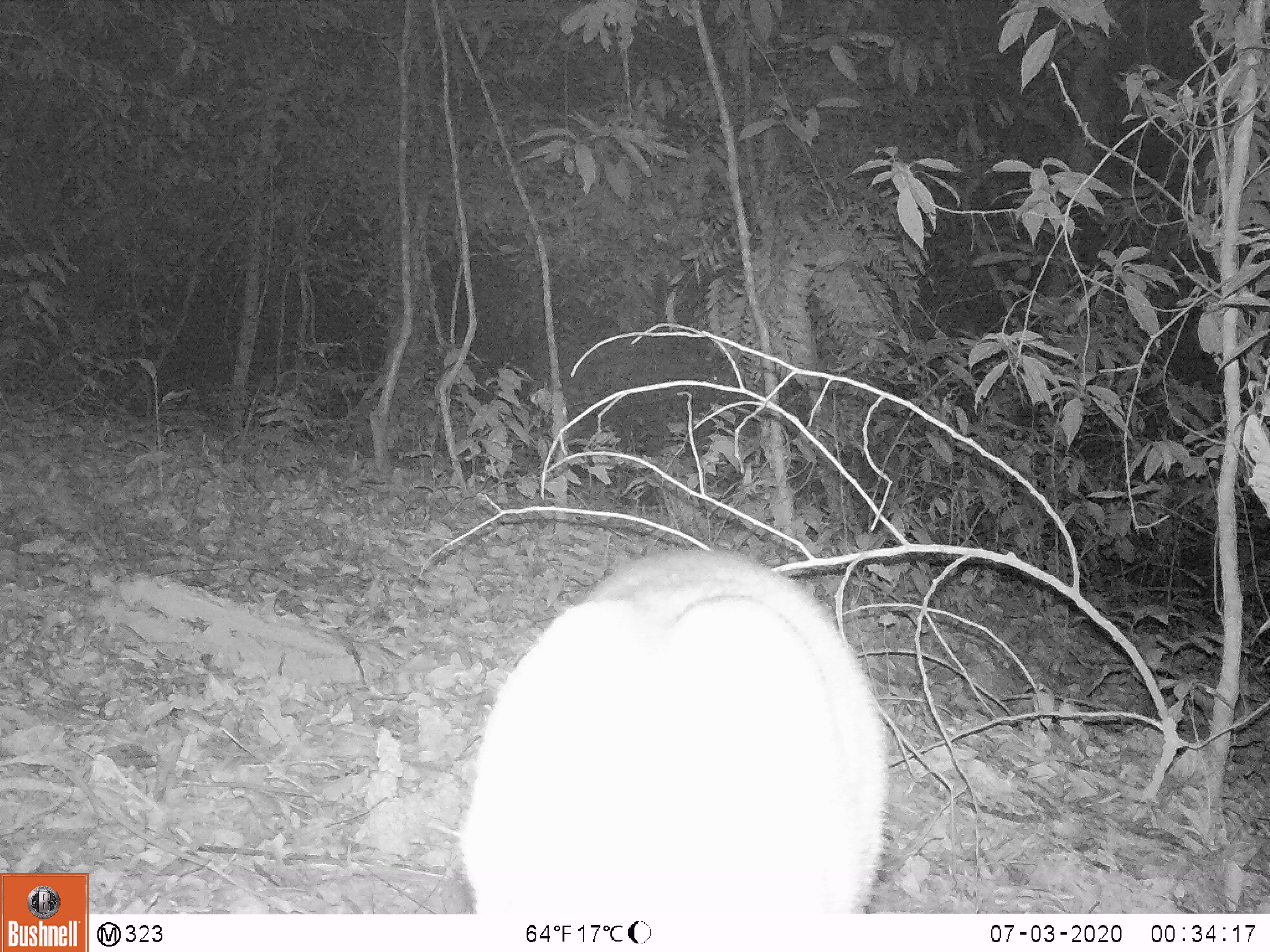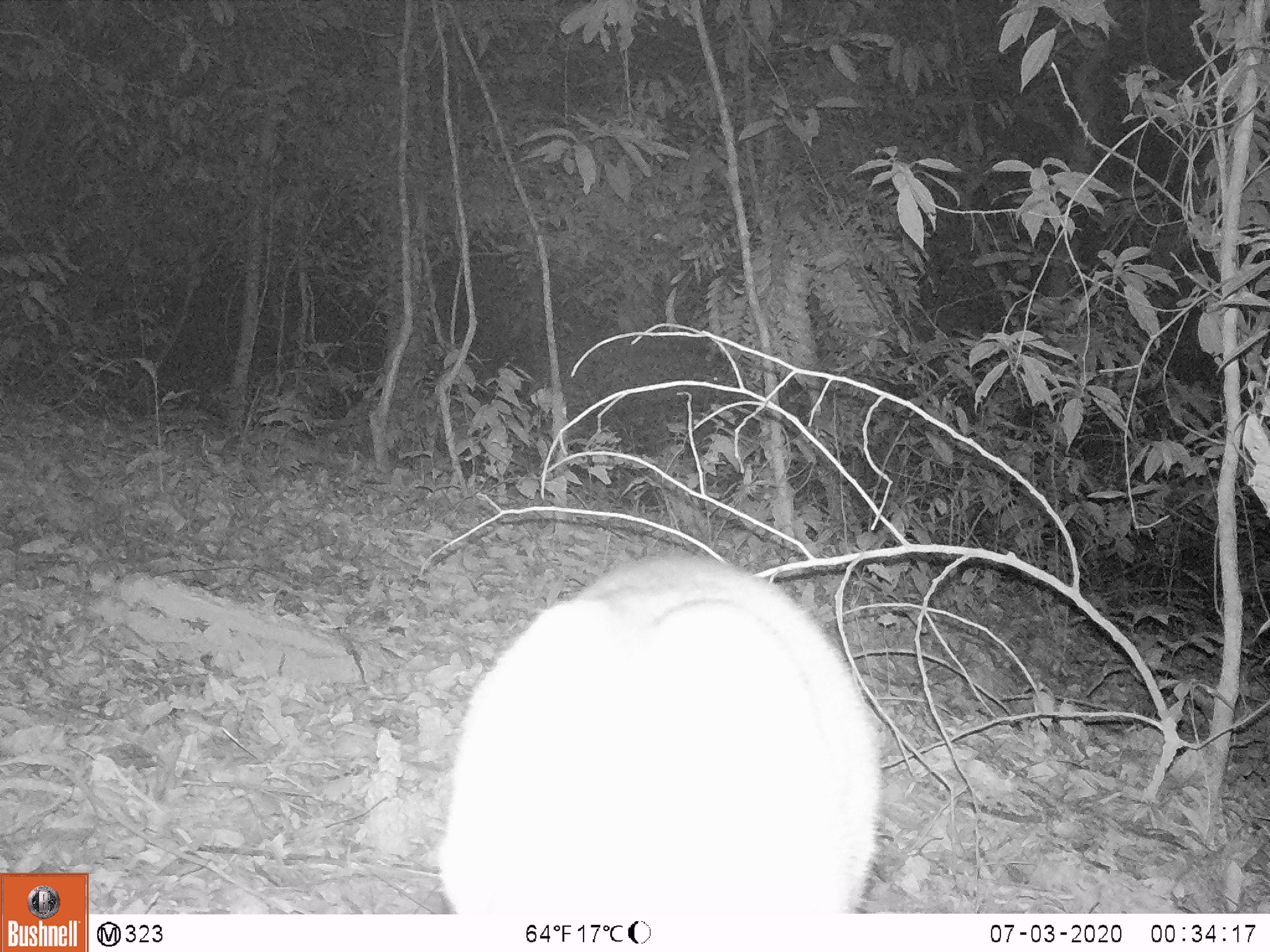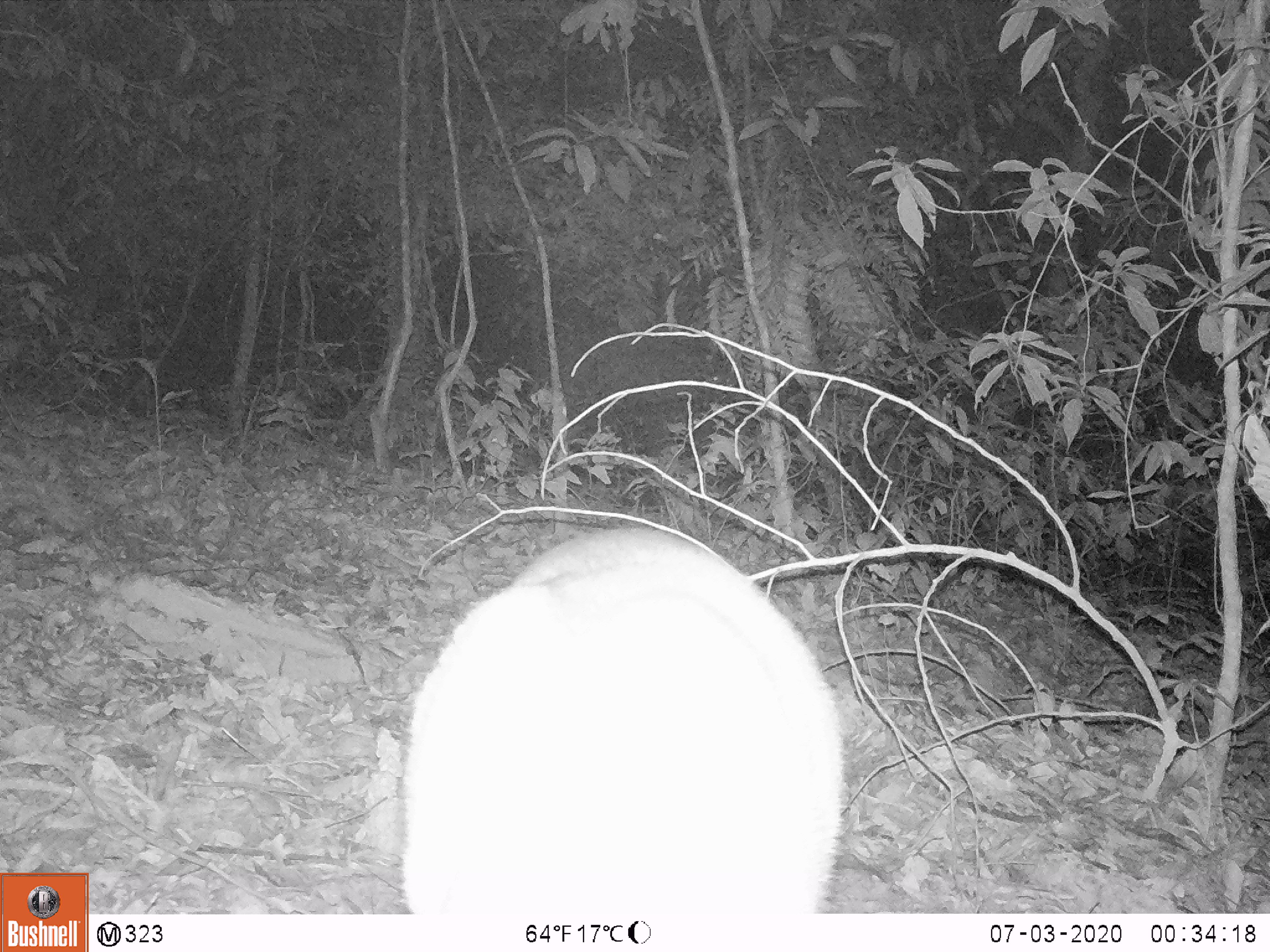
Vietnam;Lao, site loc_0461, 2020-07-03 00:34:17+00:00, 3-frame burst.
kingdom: Animalia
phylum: Chordata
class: Mammalia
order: Artiodactyla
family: Cervidae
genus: Muntiacus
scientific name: Muntiacus vuquangensis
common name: large-antlered muntjac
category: large antlered muntjac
Large antlered muntjac (large-antlered muntjac) (Muntiacus vuquangensis). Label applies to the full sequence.